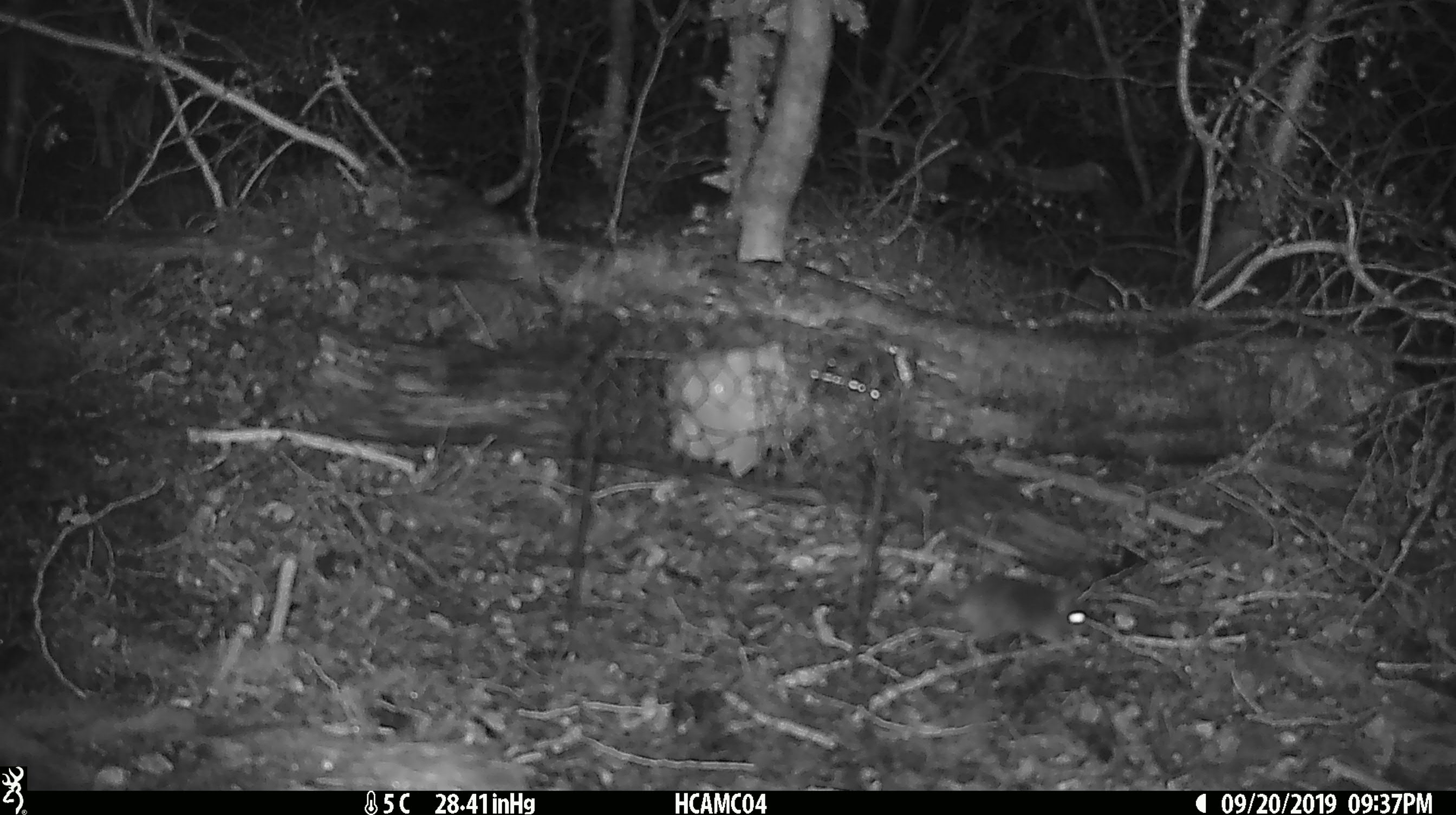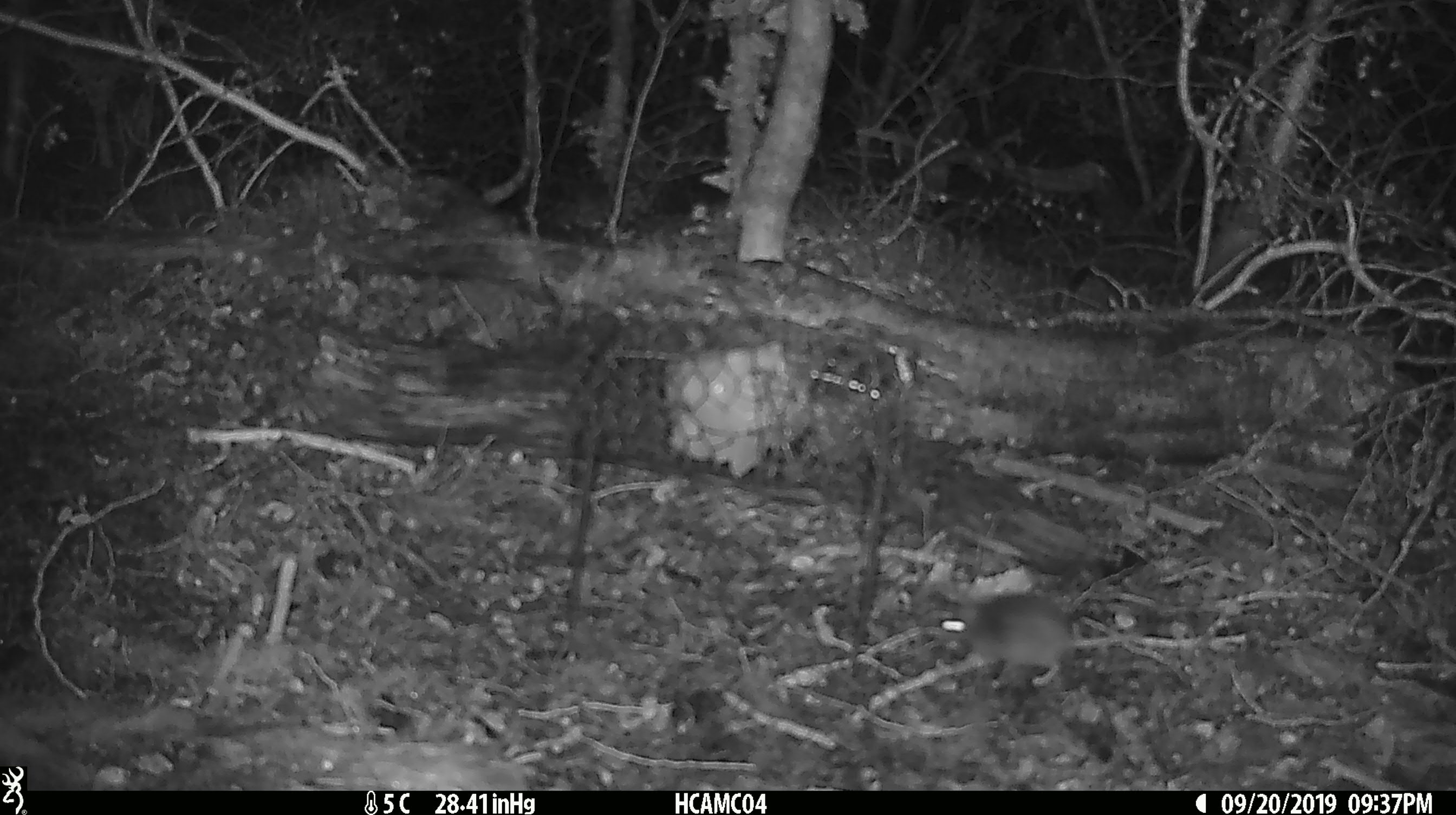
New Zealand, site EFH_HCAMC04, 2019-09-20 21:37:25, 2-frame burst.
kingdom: Animalia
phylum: Chordata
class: Mammalia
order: Rodentia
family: Muridae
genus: Mus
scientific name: Mus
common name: mouse